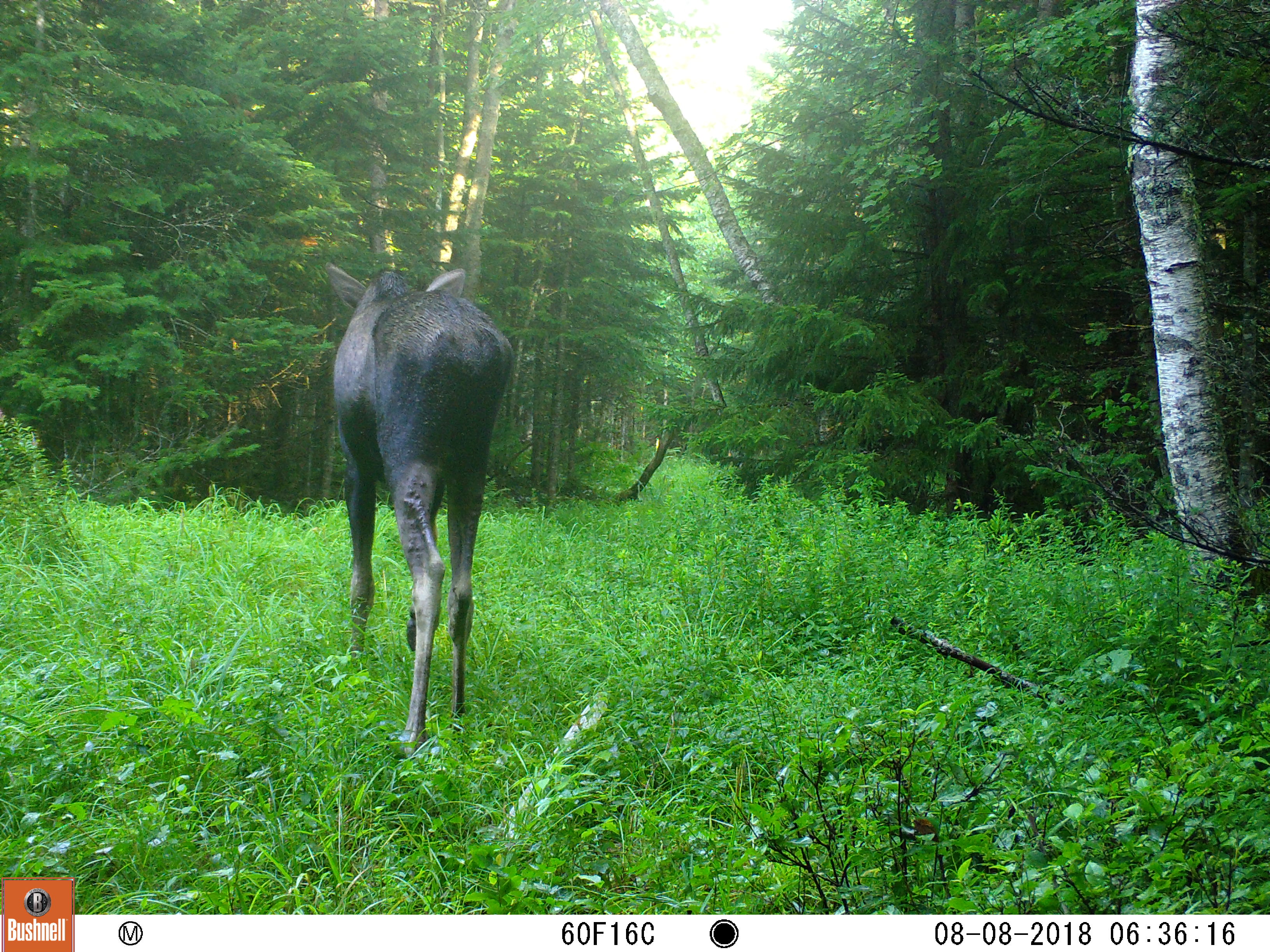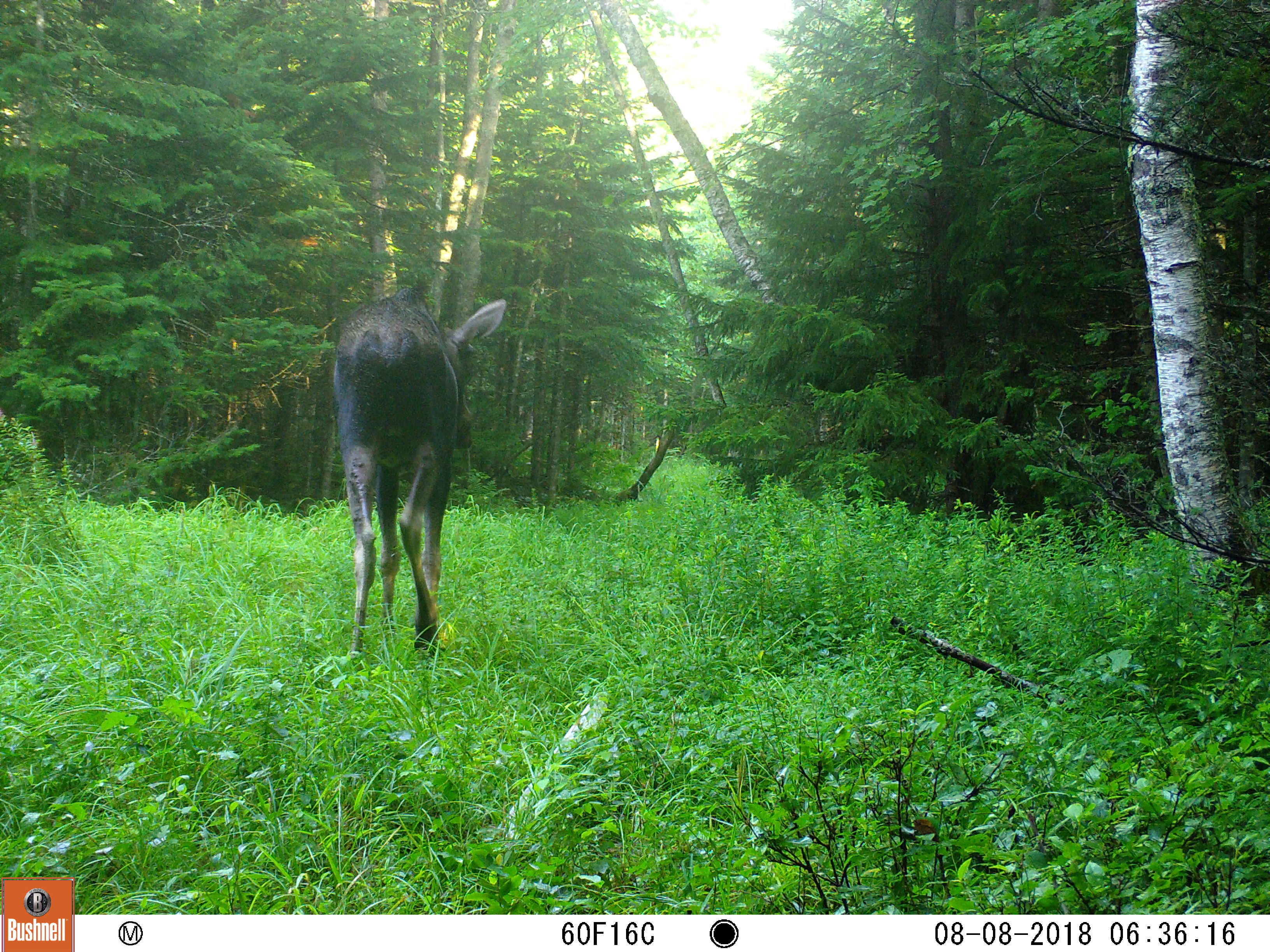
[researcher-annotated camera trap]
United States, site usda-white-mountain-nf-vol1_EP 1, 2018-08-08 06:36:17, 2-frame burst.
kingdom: Animalia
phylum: Chordata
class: Mammalia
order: Artiodactyla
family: Cervidae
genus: Alces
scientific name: Alces alces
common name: moose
Moose (Alces alces).